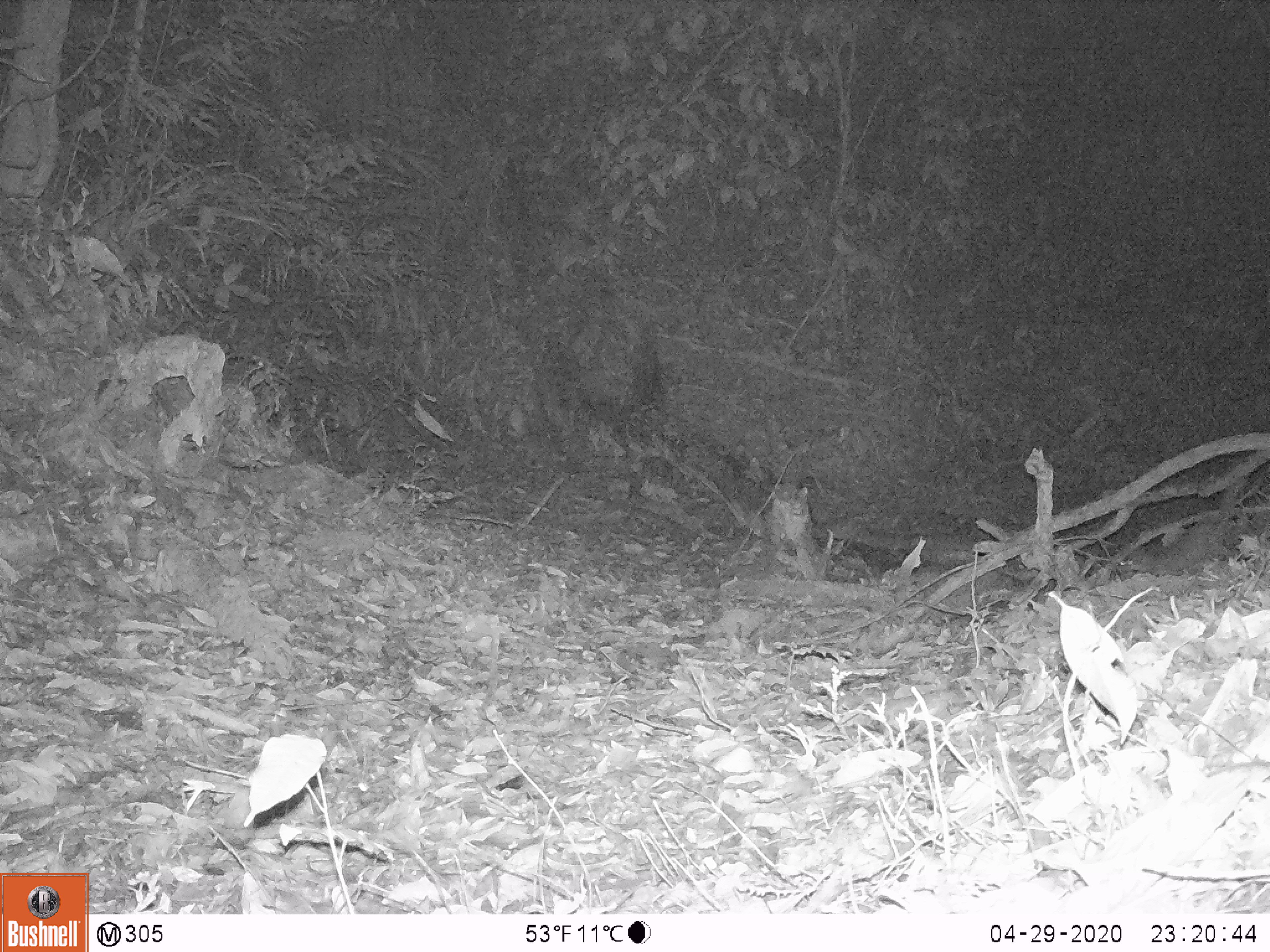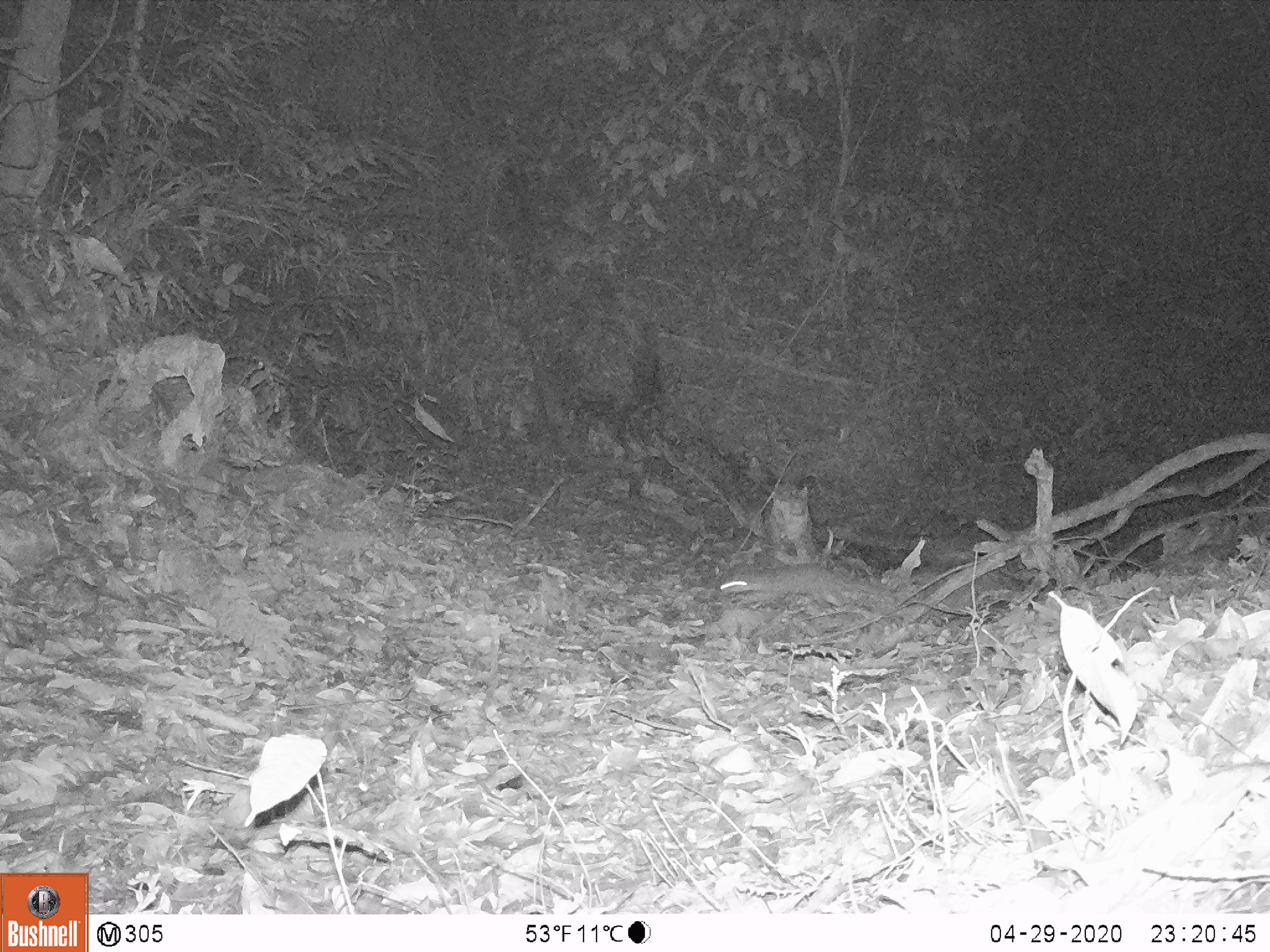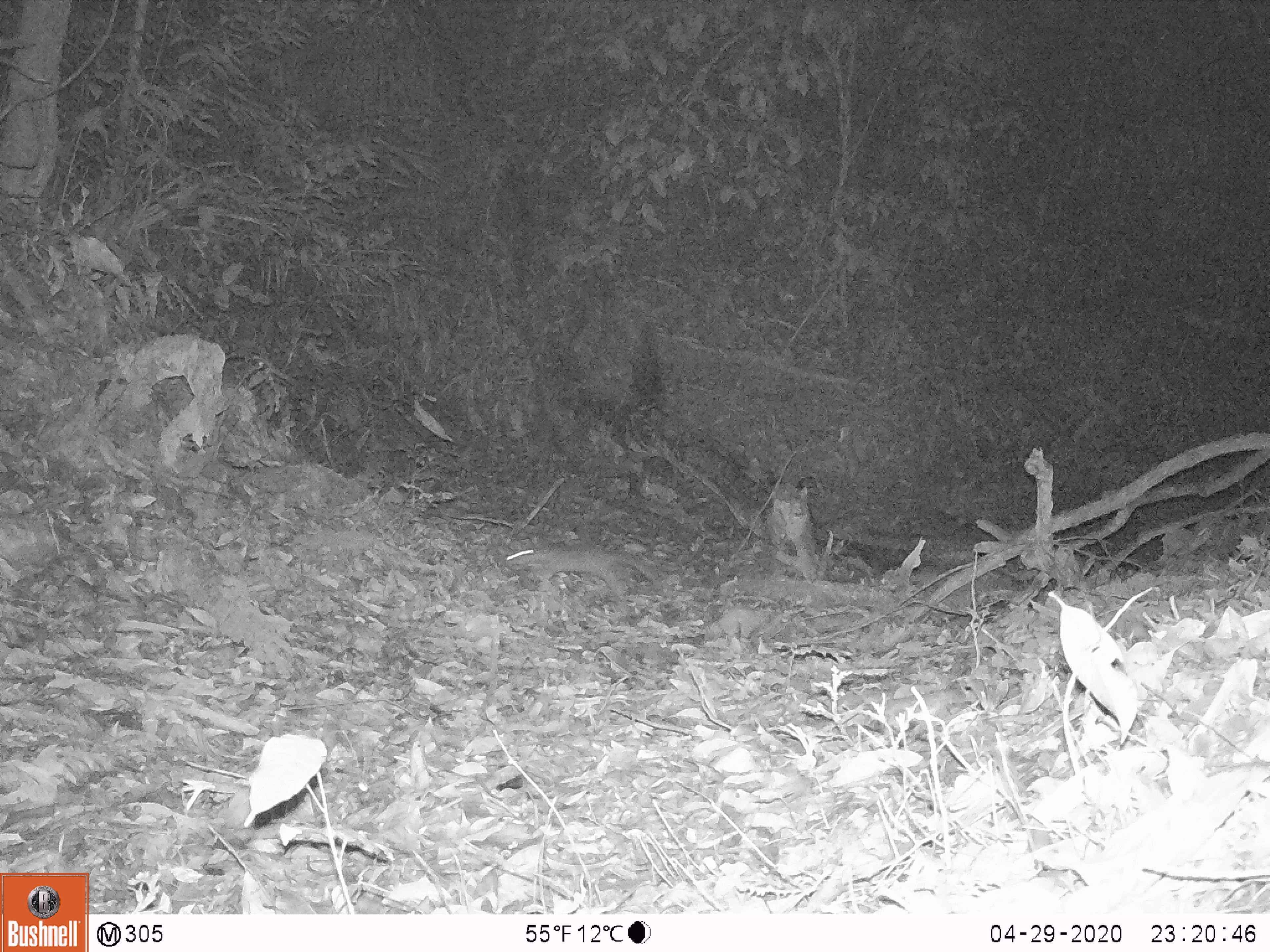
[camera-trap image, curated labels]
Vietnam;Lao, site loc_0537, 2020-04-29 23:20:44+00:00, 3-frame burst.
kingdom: Animalia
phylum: Chordata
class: Mammalia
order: Carnivora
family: Mustelidae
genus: Melogale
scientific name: Melogale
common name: ferret badger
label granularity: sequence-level